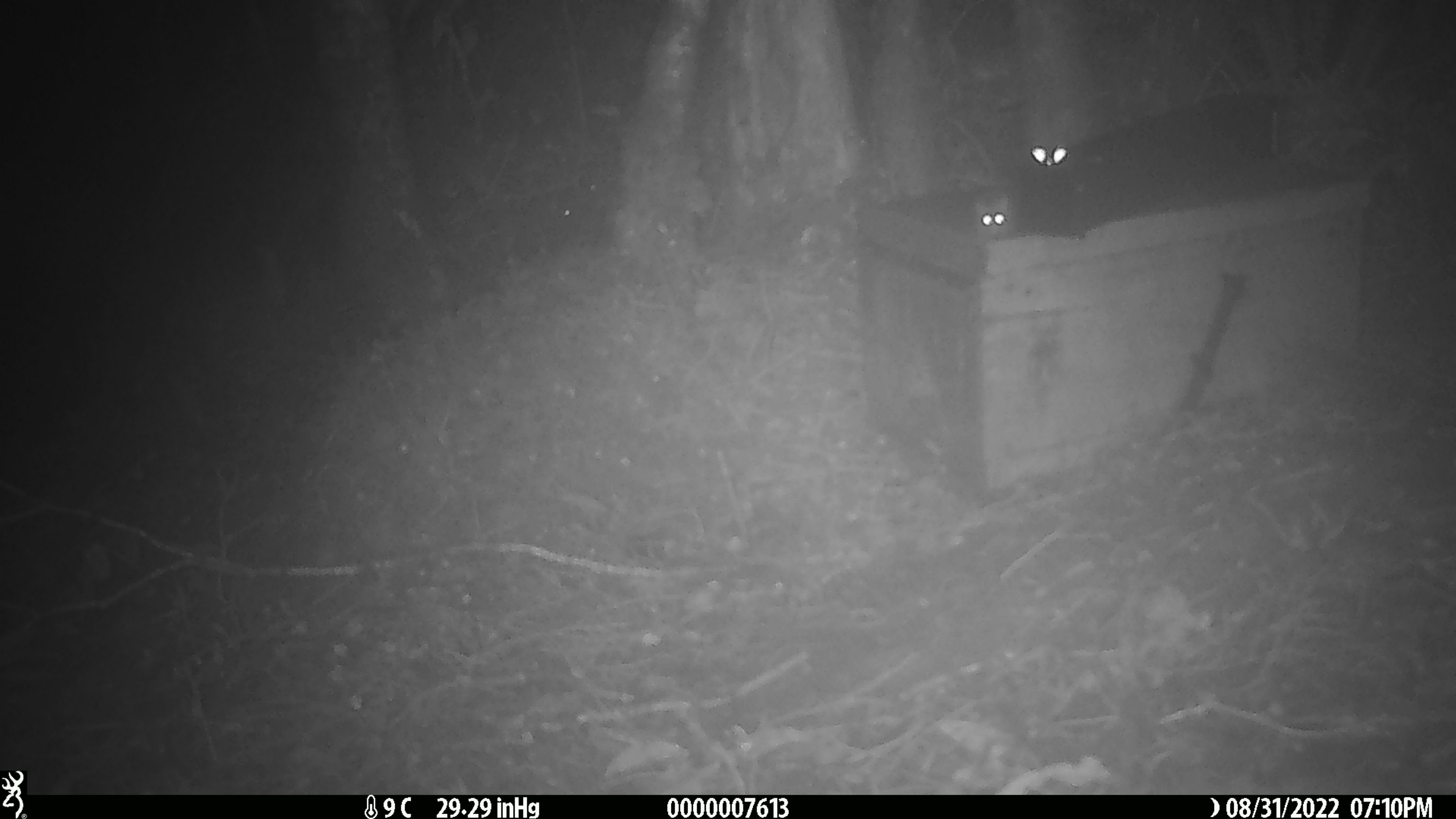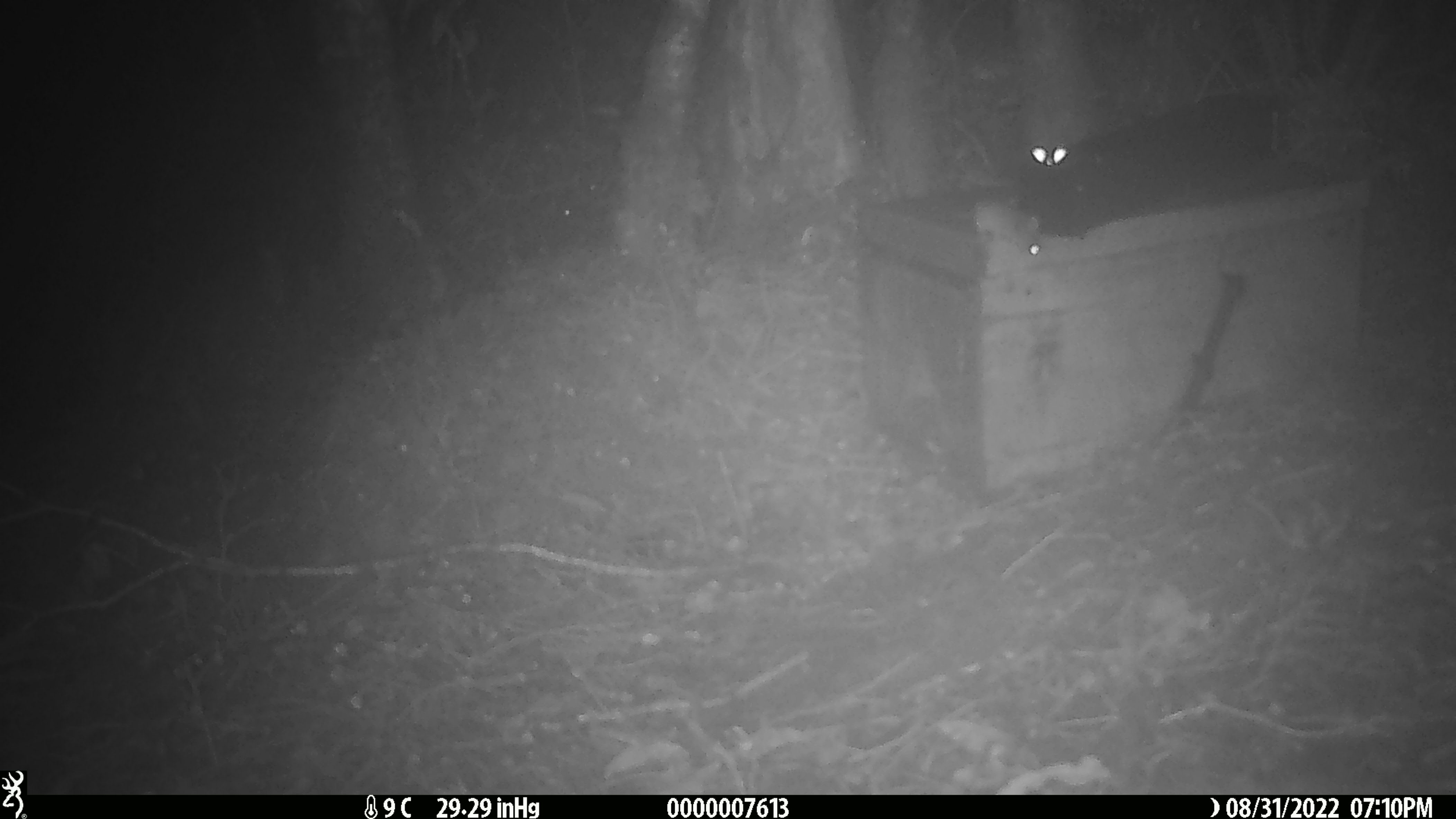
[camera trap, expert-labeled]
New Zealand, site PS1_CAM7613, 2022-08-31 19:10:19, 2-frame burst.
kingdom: Animalia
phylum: Chordata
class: Mammalia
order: Rodentia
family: Muridae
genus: Mus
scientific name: Mus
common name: mouse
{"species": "mouse (Mus)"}